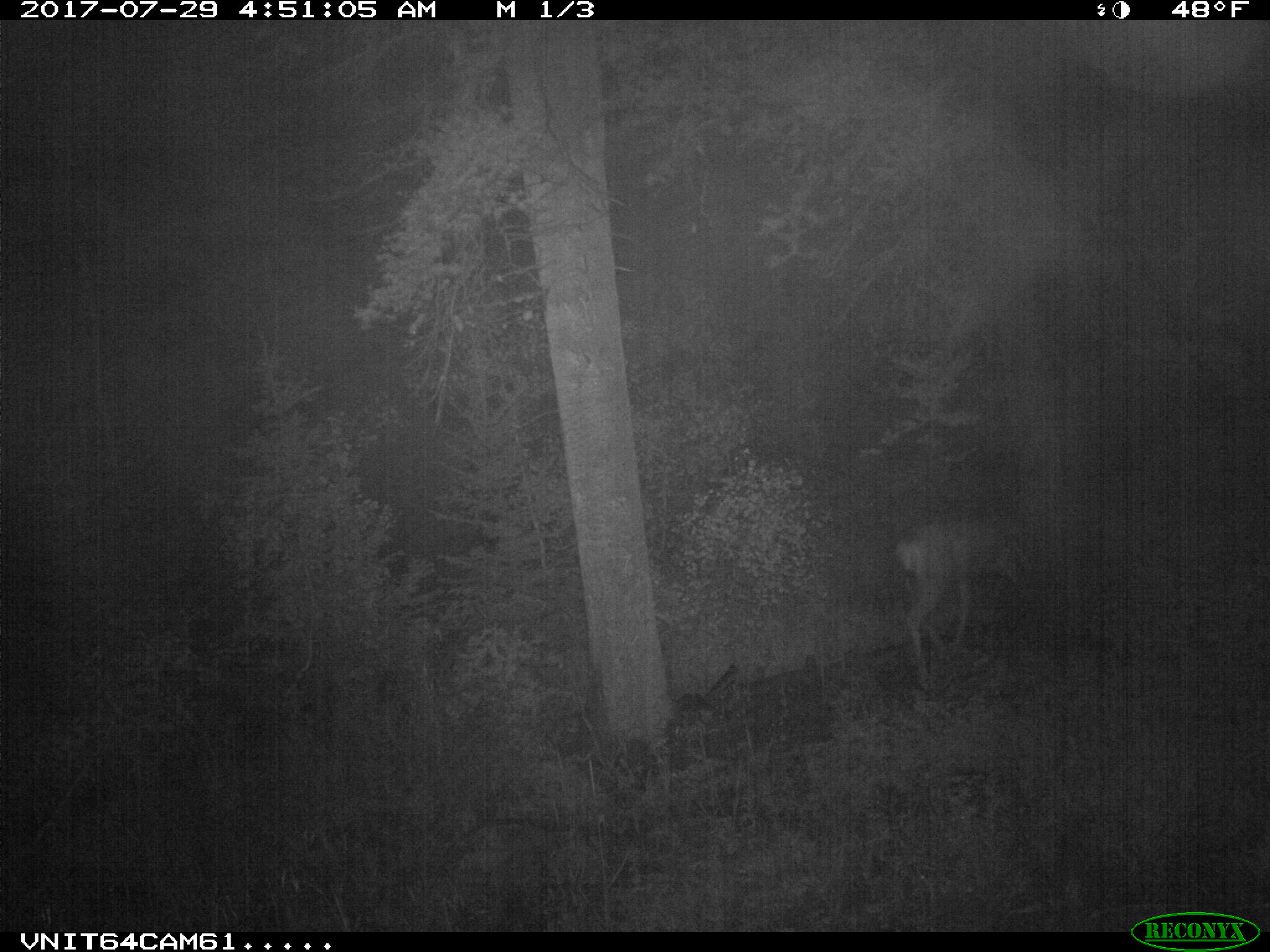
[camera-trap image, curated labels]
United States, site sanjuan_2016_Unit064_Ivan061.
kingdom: Animalia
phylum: Chordata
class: Mammalia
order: Artiodactyla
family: Cervidae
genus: Odocoileus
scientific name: Odocoileus hemionus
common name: mule deer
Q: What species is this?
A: Odocoileus hemionus (mule deer).